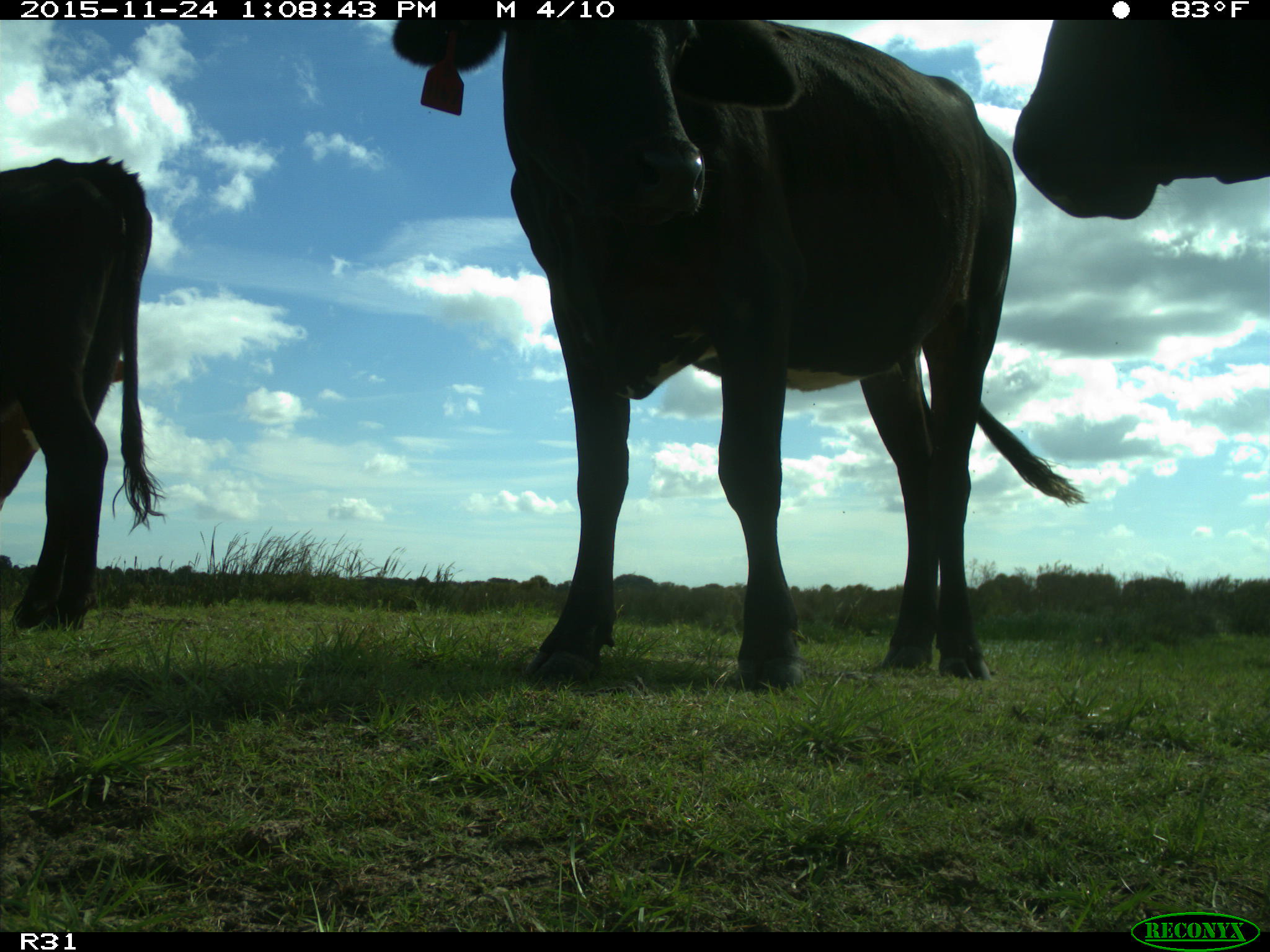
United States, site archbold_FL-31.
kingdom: Animalia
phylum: Chordata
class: Mammalia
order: Artiodactyla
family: Bovidae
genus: Bos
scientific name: Bos taurus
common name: domestic cow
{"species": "Bos taurus (domestic cow)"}